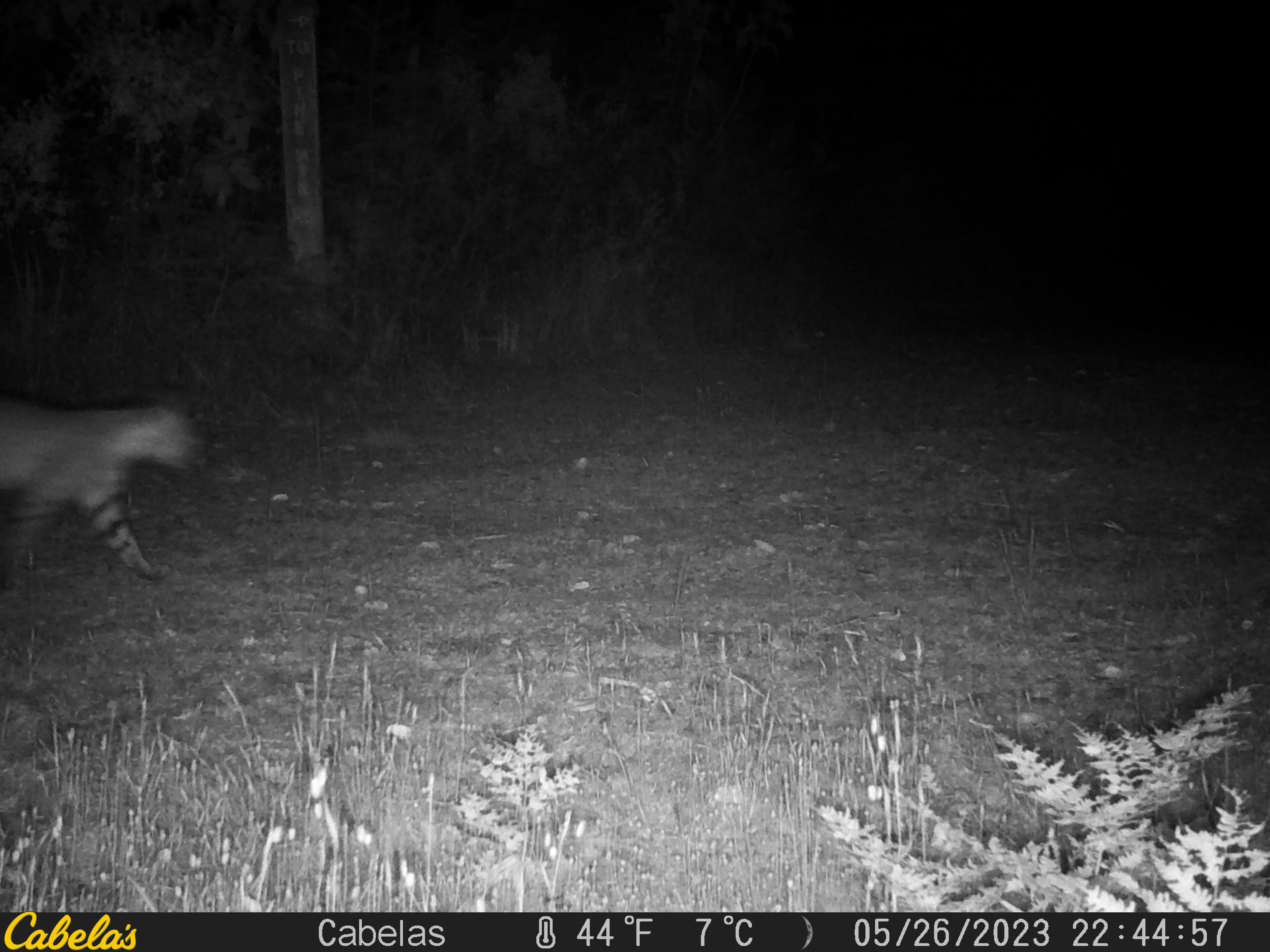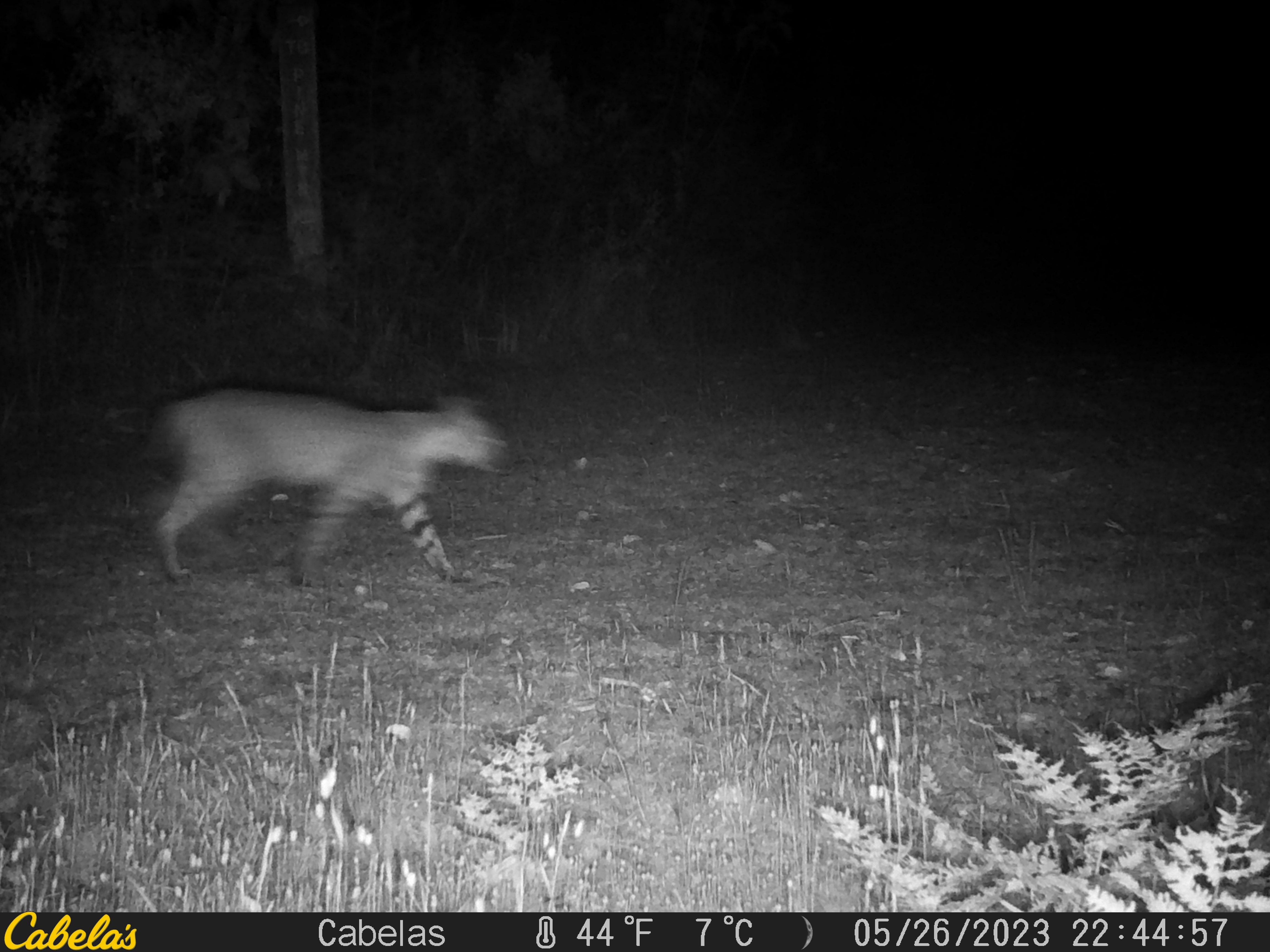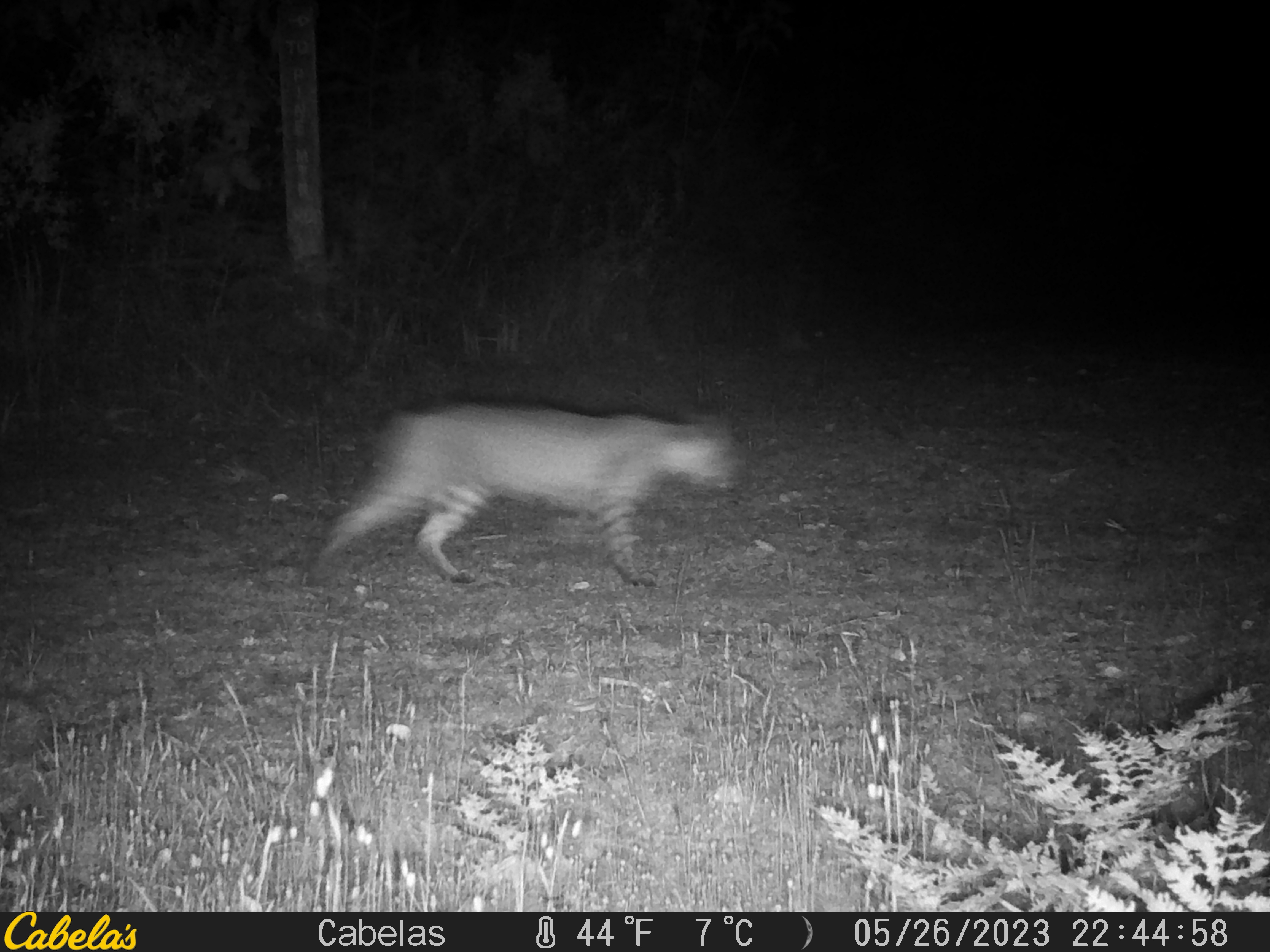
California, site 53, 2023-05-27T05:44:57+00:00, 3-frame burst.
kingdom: Animalia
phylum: Chordata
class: Mammalia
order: Carnivora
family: Felidae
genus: Lynx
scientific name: Lynx rufus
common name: bobcat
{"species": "bobcat (Lynx rufus)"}